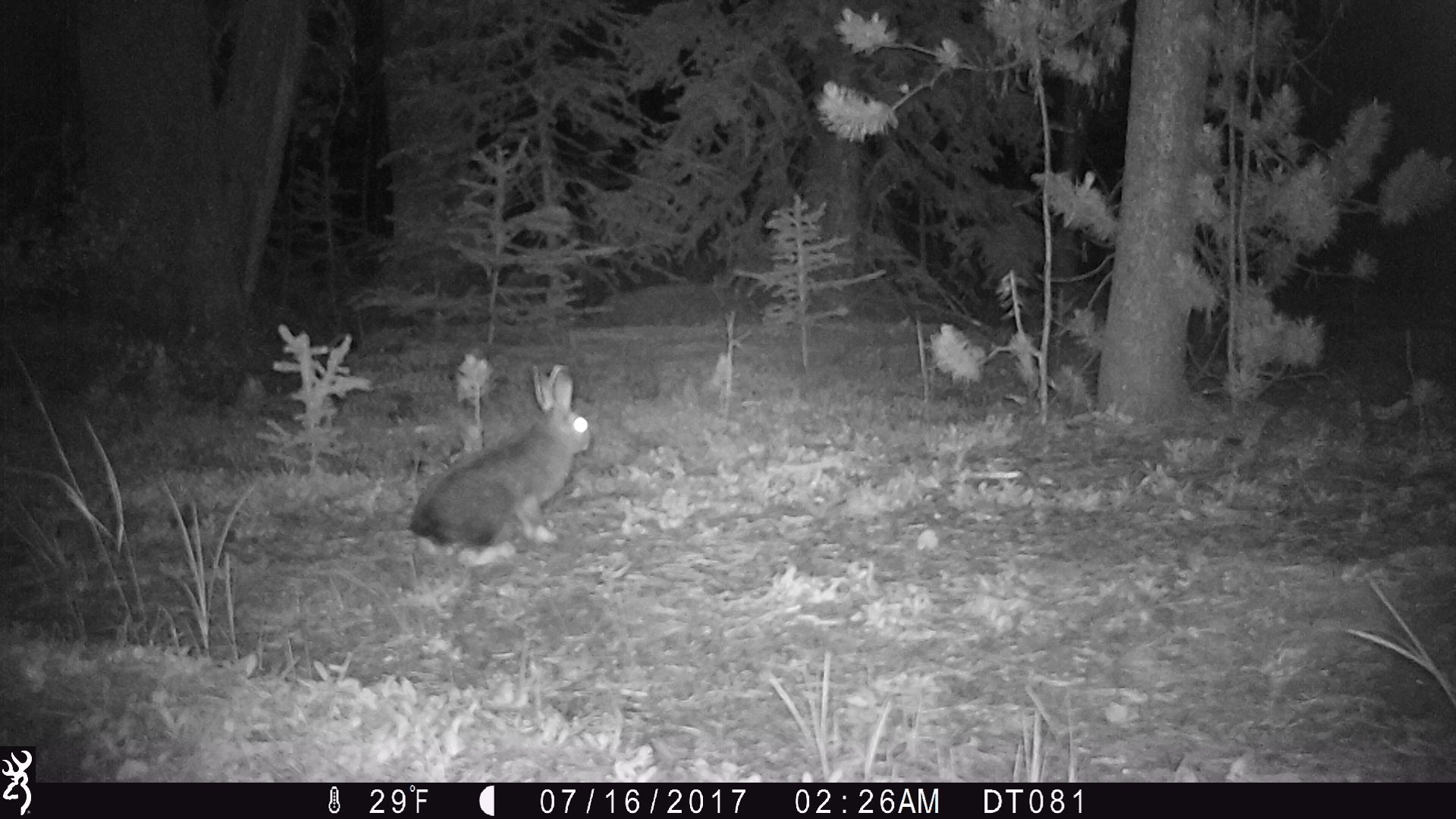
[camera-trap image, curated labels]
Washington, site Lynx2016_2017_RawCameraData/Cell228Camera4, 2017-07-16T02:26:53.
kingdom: Animalia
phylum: Chordata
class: Mammalia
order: Lagomorpha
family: Leporidae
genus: Lepus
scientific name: Lepus americanus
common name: snowshoe hare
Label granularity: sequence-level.